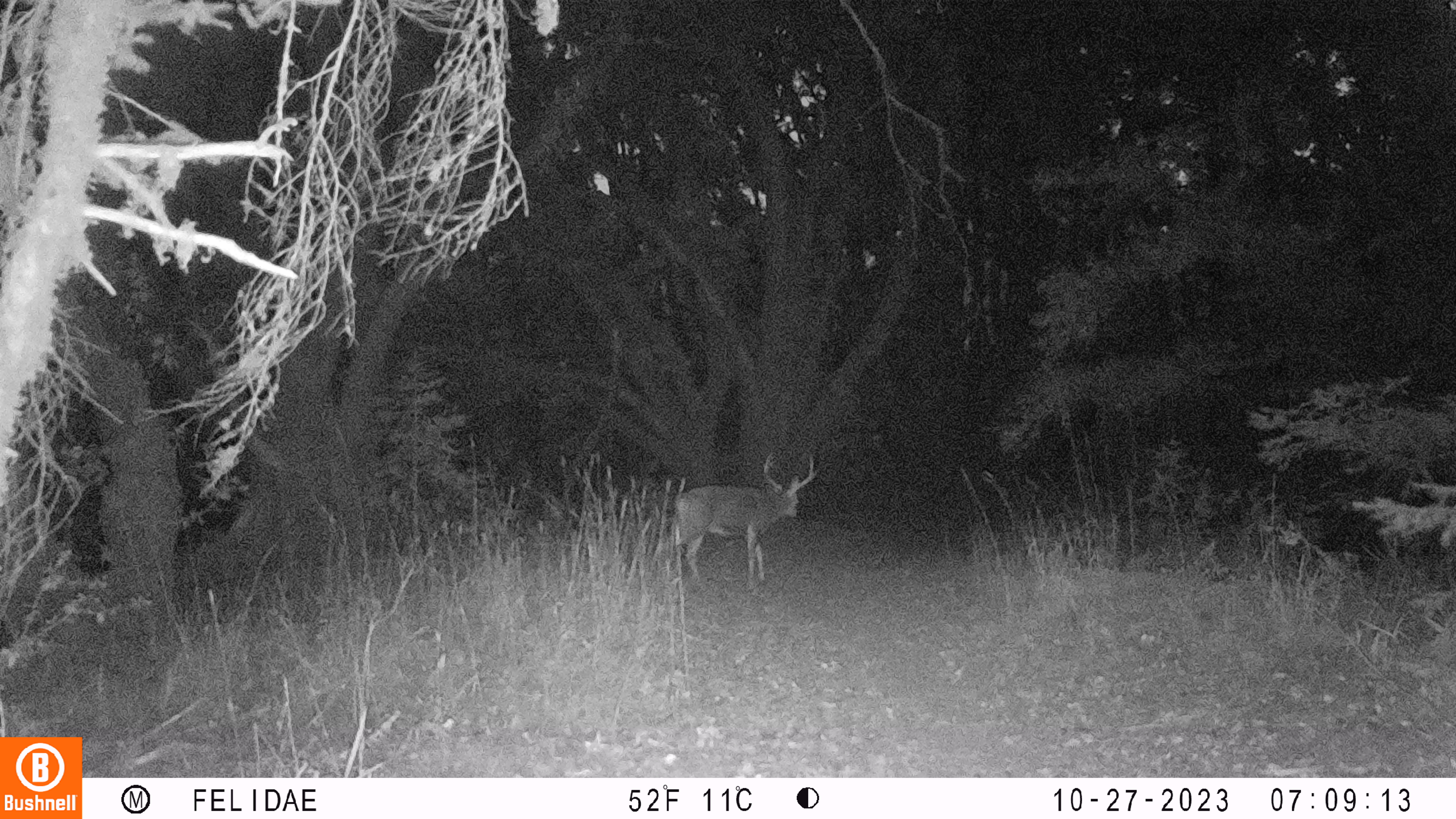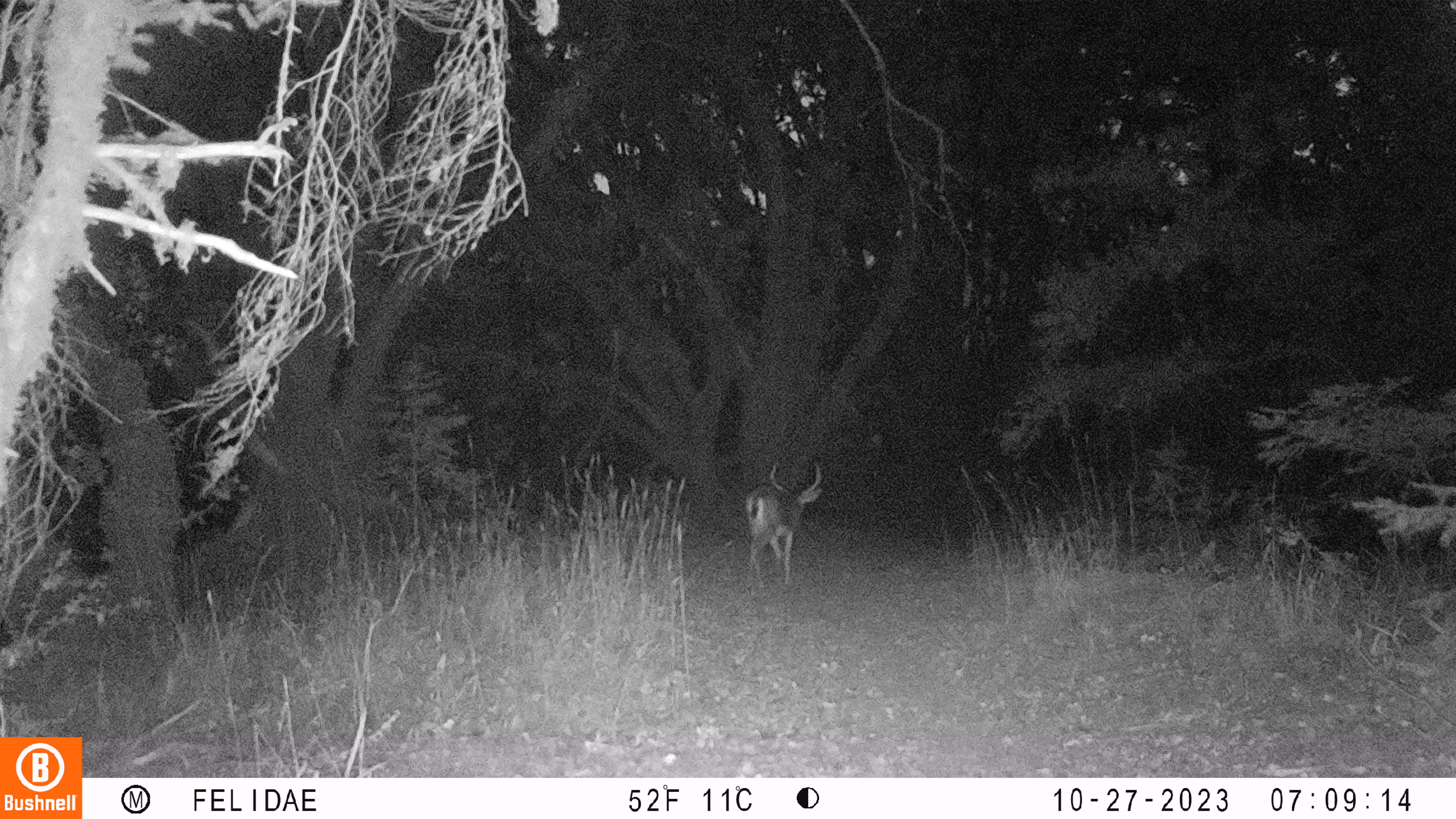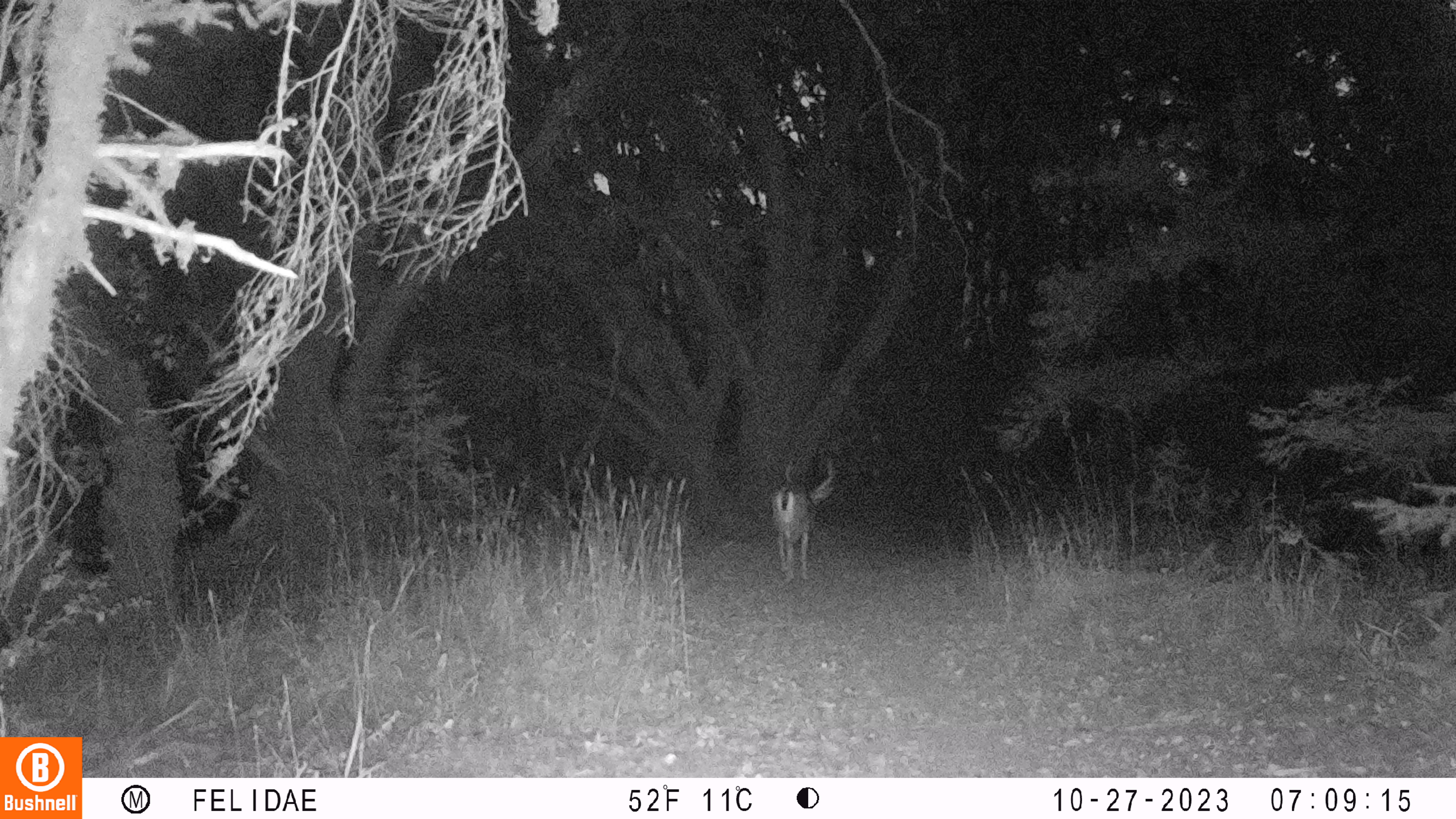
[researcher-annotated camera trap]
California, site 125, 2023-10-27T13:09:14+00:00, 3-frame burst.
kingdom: Animalia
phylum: Chordata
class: Mammalia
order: Artiodactyla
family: Cervidae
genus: Odocoileus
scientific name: Odocoileus hemionus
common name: mule deer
Mule deer (Odocoileus hemionus).